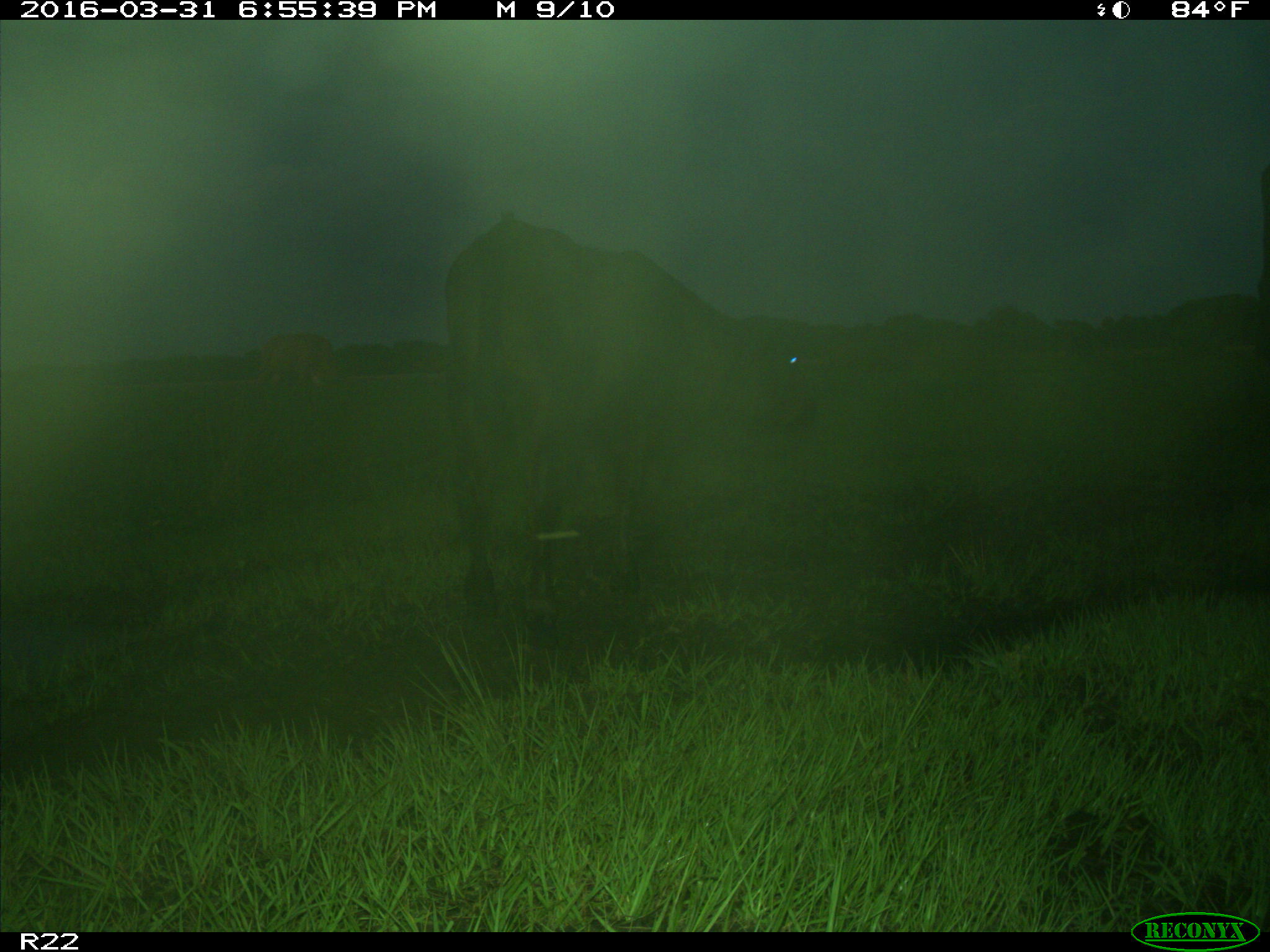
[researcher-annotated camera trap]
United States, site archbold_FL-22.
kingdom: Animalia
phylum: Chordata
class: Mammalia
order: Artiodactyla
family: Bovidae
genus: Bos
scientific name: Bos taurus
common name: domestic cow